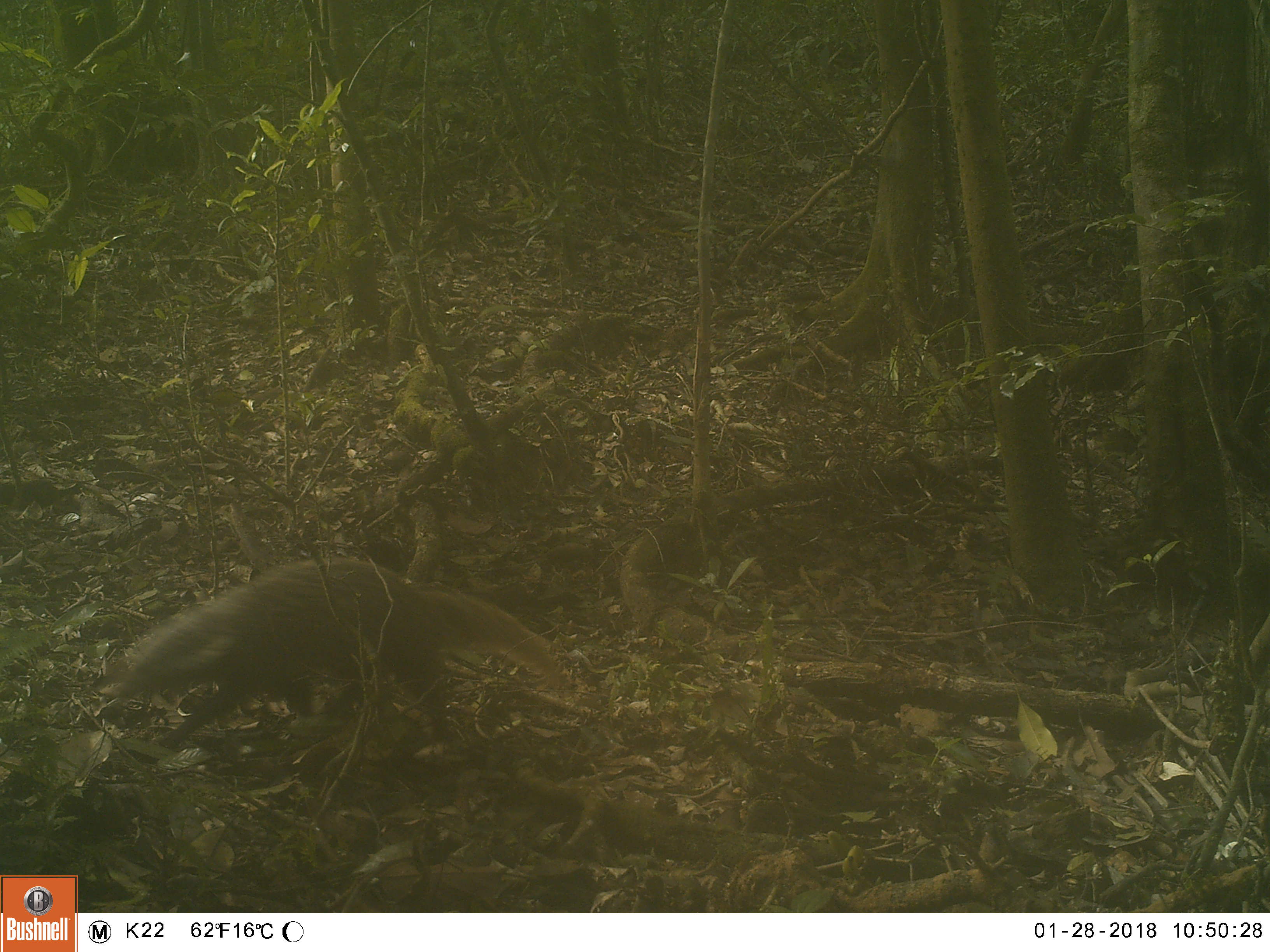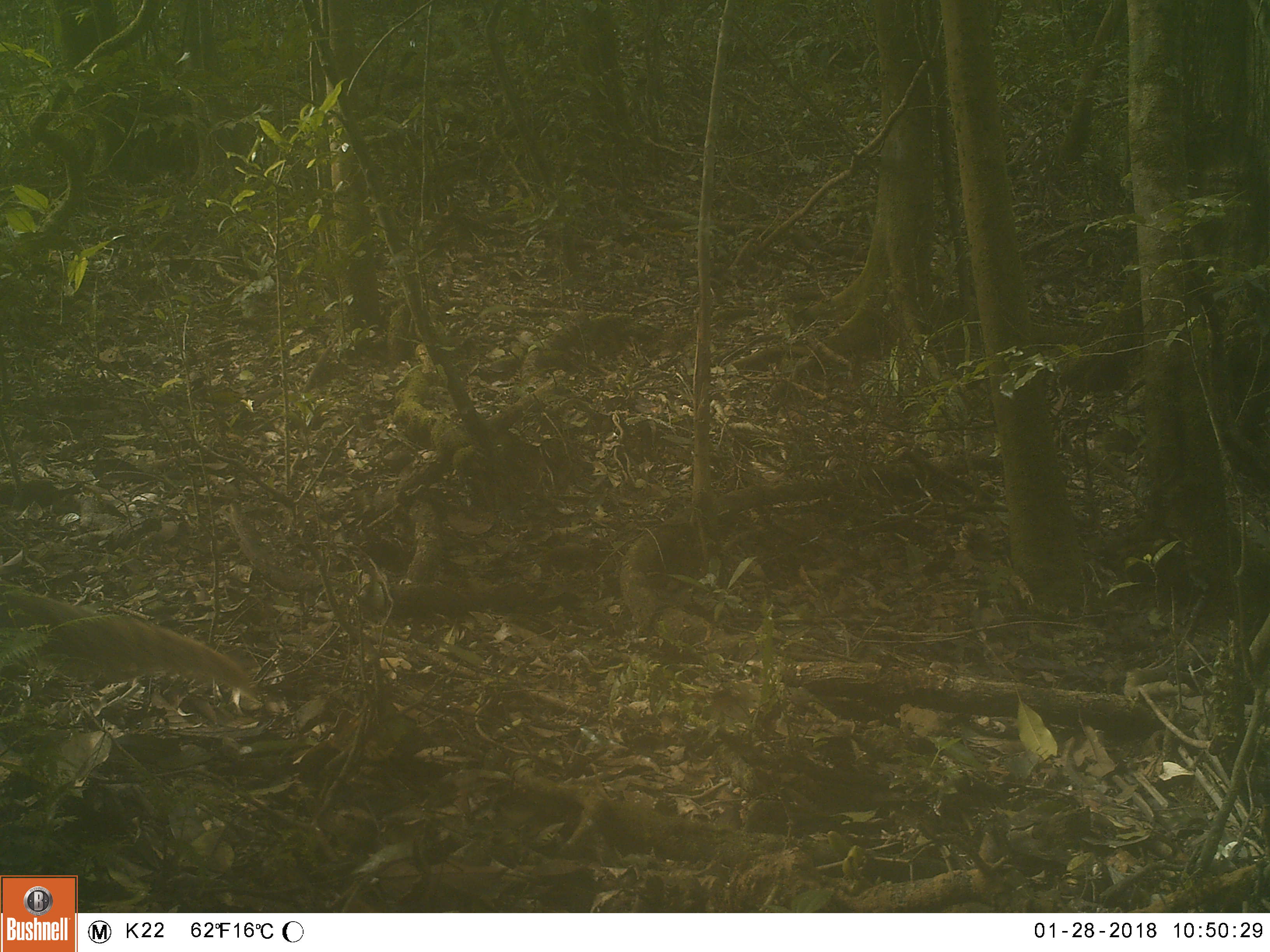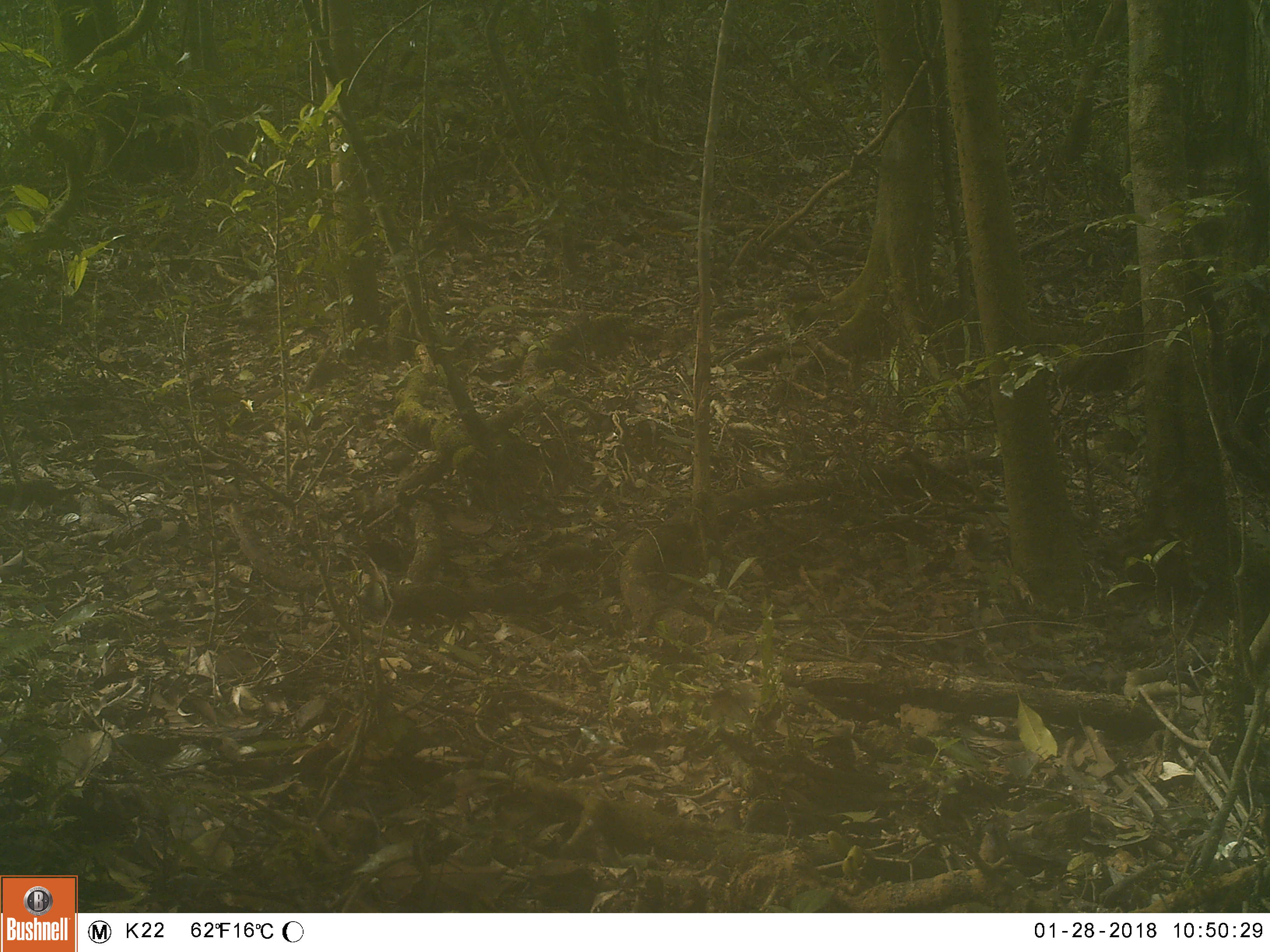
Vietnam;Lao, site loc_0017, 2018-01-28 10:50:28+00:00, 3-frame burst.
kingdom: Animalia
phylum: Chordata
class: Mammalia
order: Carnivora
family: Herpestidae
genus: Urva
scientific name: Urva urva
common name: crab-eating mongoose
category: crab eating mongoose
Crab eating mongoose (crab-eating mongoose) (Urva urva). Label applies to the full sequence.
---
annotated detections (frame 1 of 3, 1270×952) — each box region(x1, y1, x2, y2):
crab eating mongoose: region(100, 553, 565, 751)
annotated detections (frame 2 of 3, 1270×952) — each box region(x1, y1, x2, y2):
crab eating mongoose: region(0, 585, 265, 700)